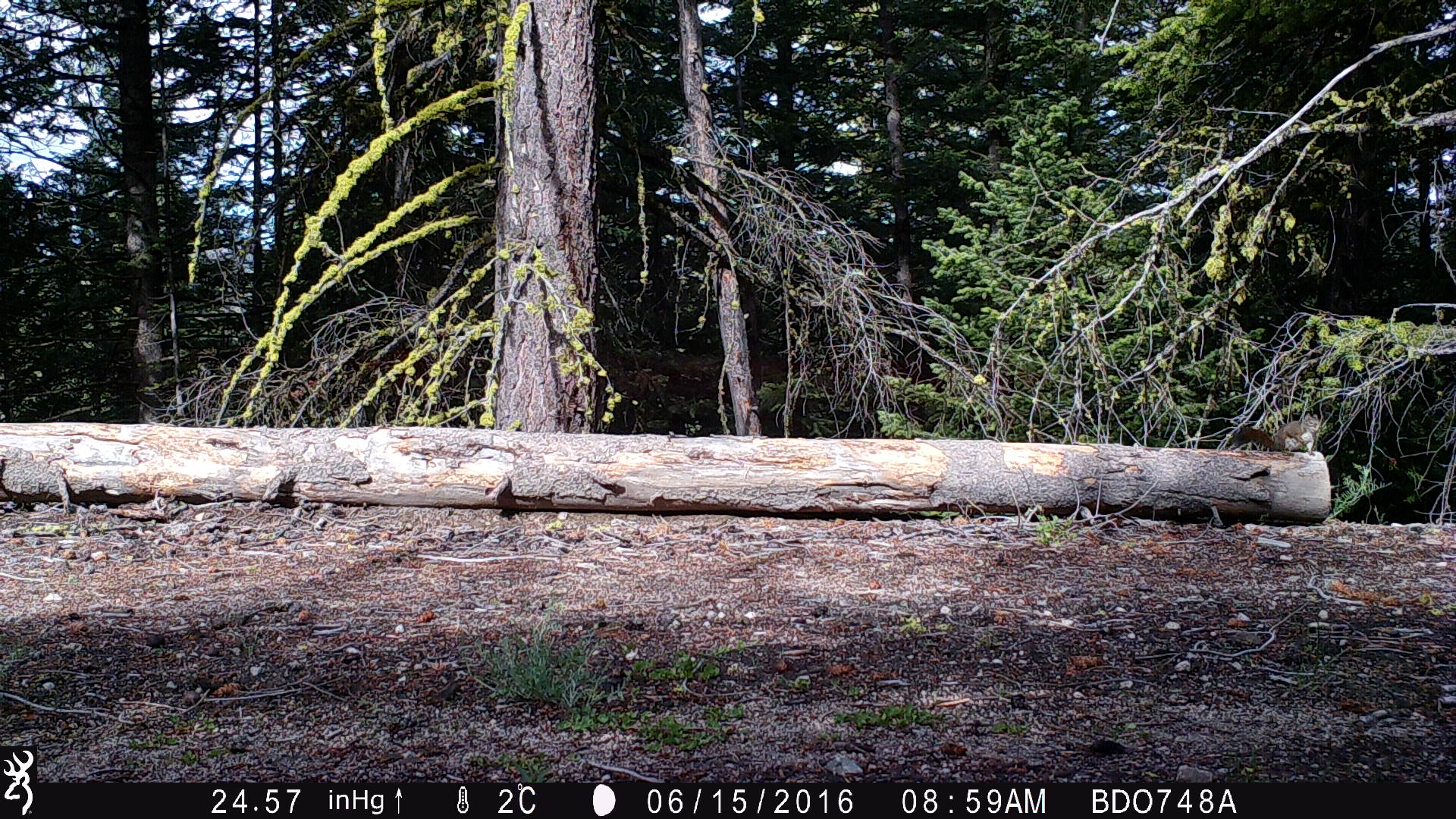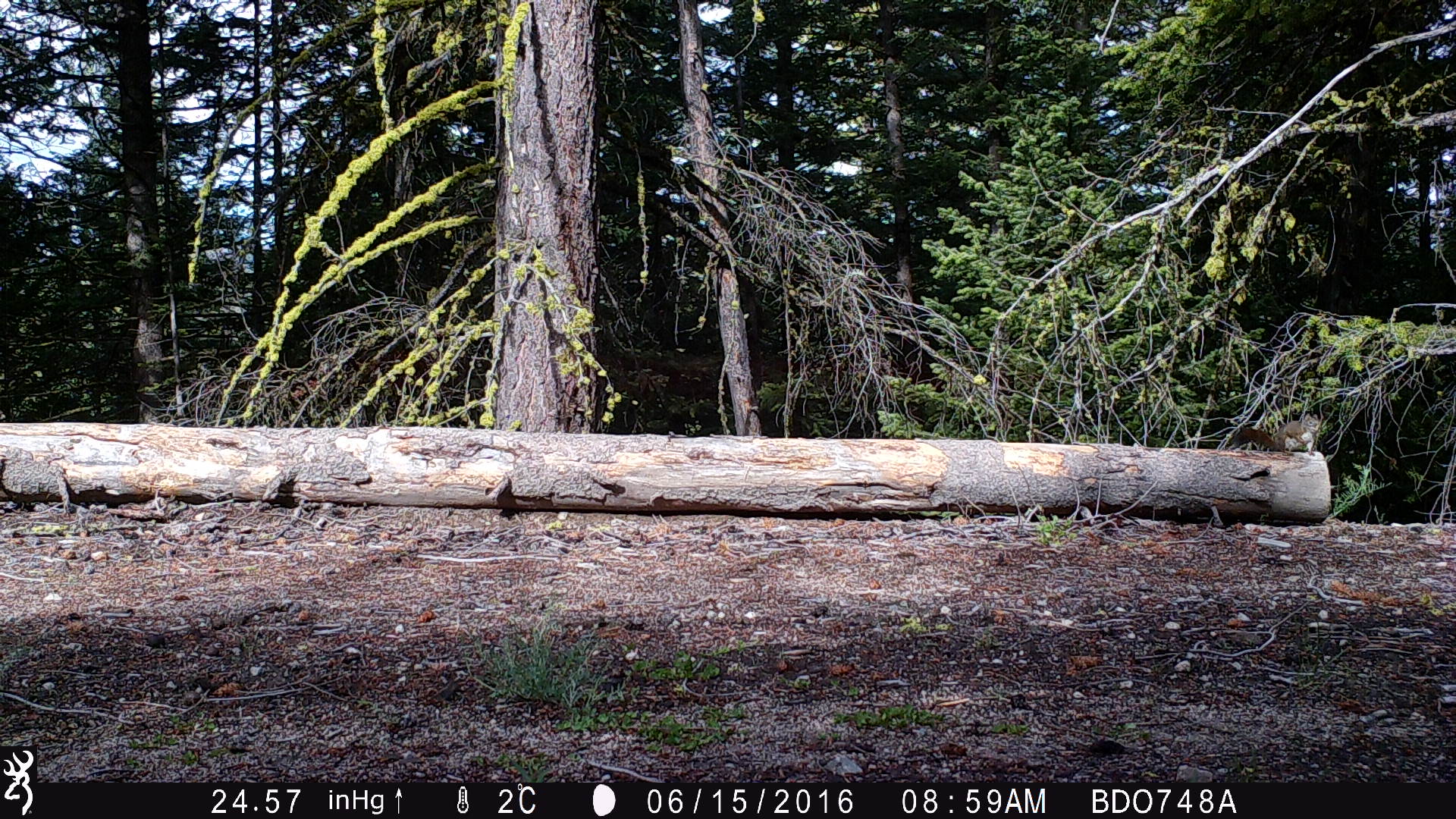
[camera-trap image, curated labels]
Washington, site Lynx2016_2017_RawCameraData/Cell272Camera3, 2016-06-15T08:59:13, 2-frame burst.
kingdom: Animalia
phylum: Chordata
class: Mammalia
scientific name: Mammalia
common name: small mammal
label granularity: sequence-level